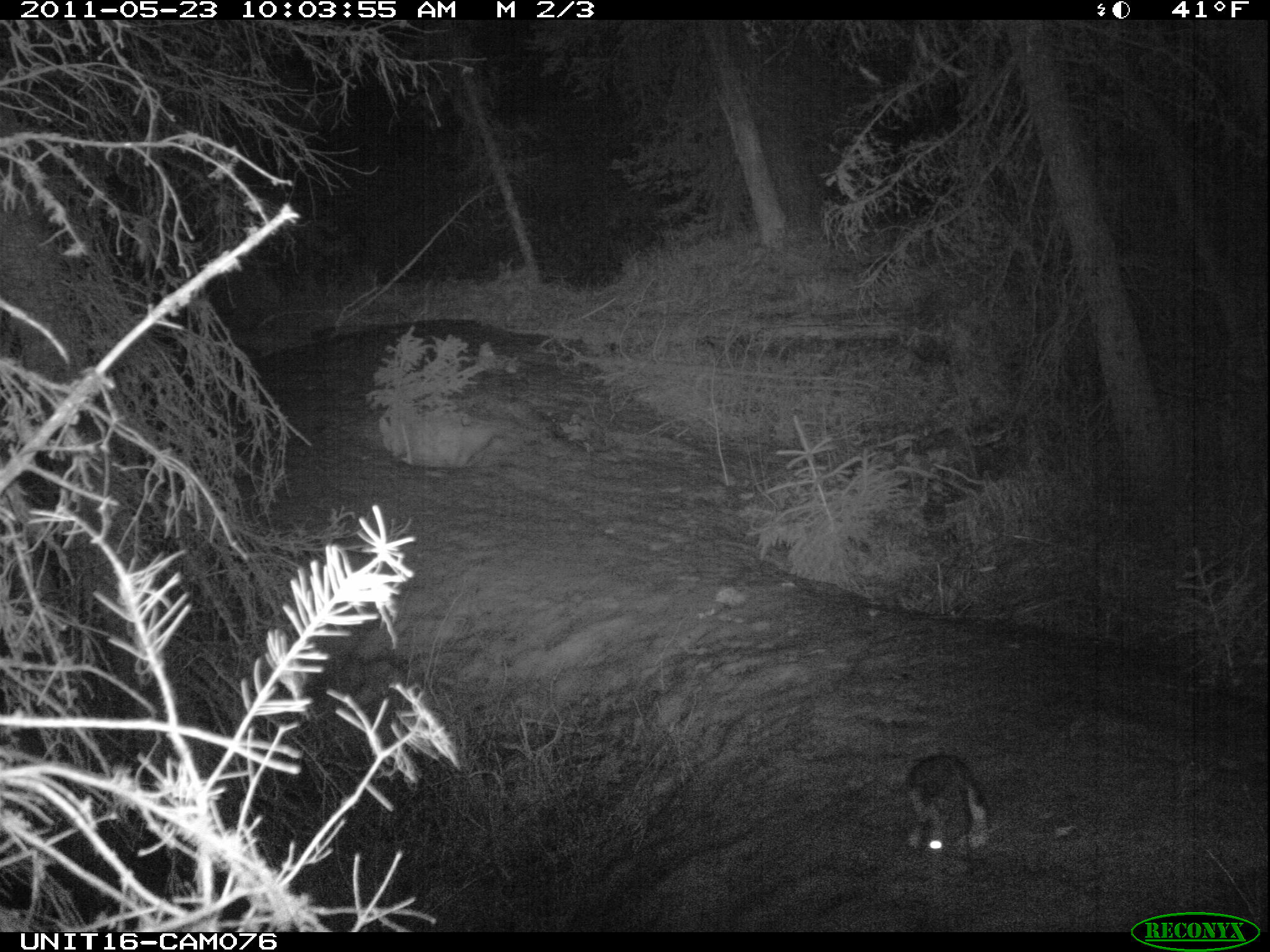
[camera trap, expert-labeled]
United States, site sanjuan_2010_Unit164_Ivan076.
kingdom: Animalia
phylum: Chordata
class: Mammalia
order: Lagomorpha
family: Leporidae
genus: Lepus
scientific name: Lepus americanus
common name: snowshoe hare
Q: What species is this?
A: Lepus americanus (snowshoe hare).